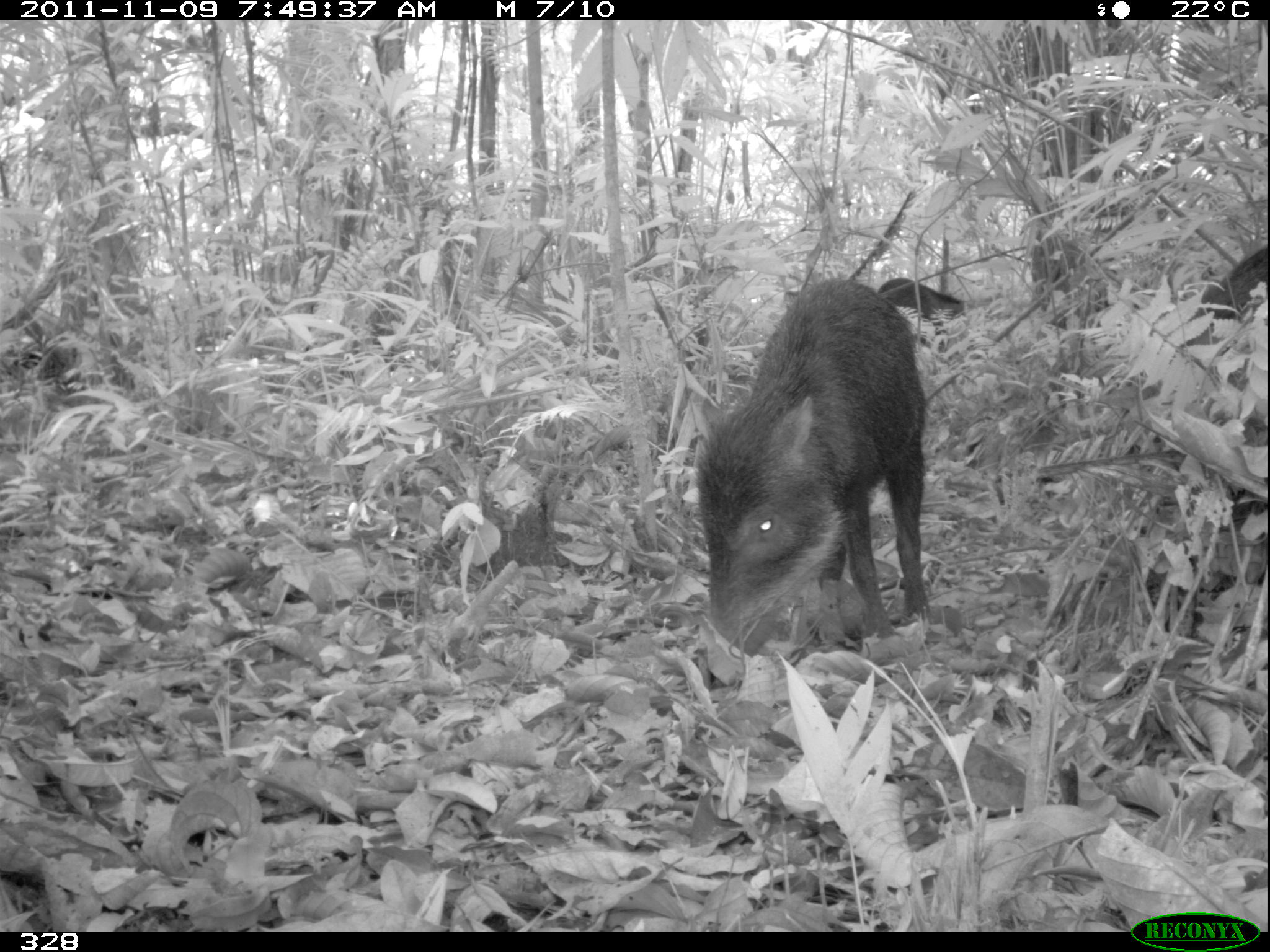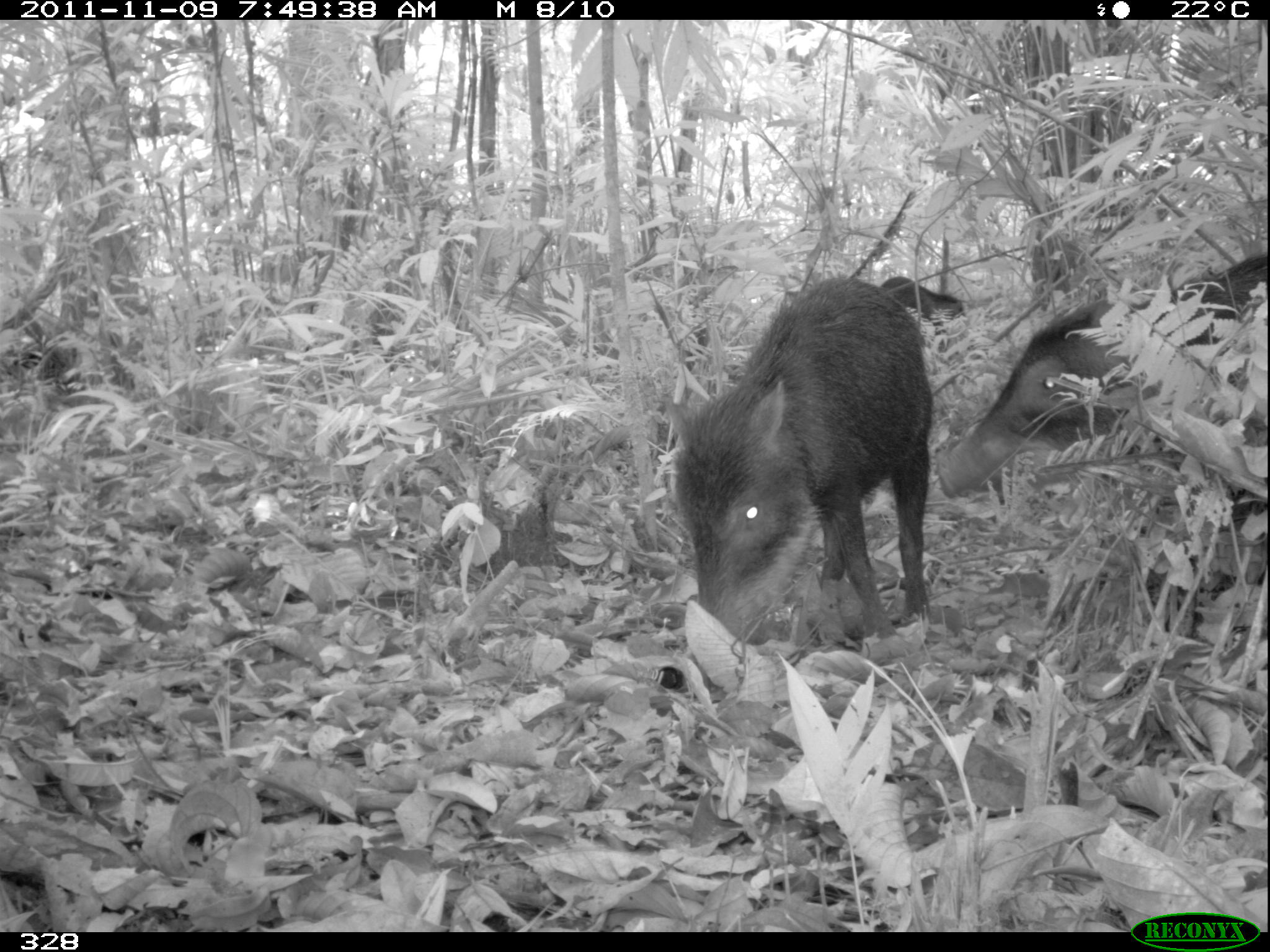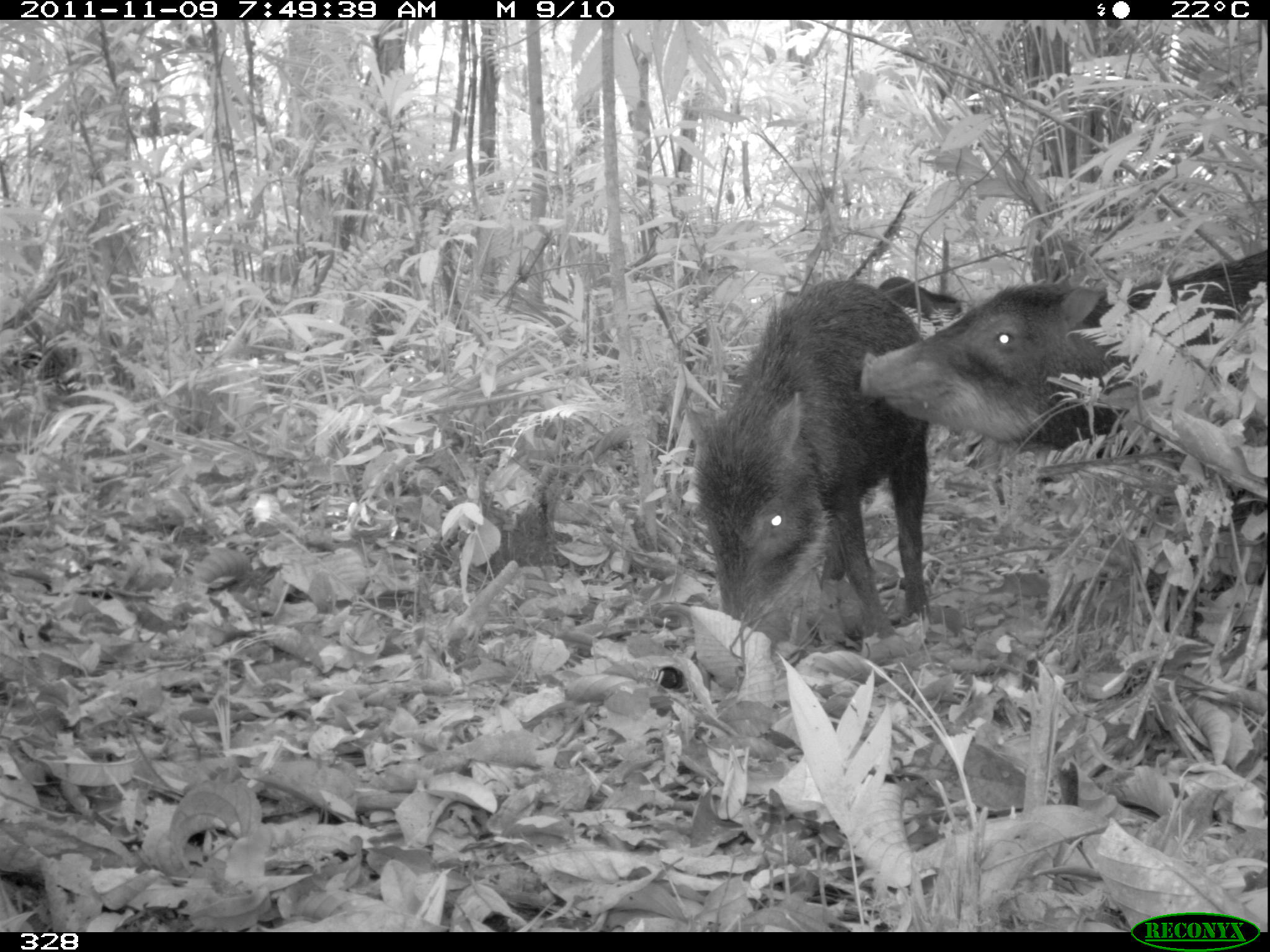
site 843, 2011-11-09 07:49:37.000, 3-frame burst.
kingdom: Animalia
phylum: Chordata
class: Mammalia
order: Artiodactyla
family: Tayassuidae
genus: Tayassu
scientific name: Tayassu pecari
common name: white-lipped peccary